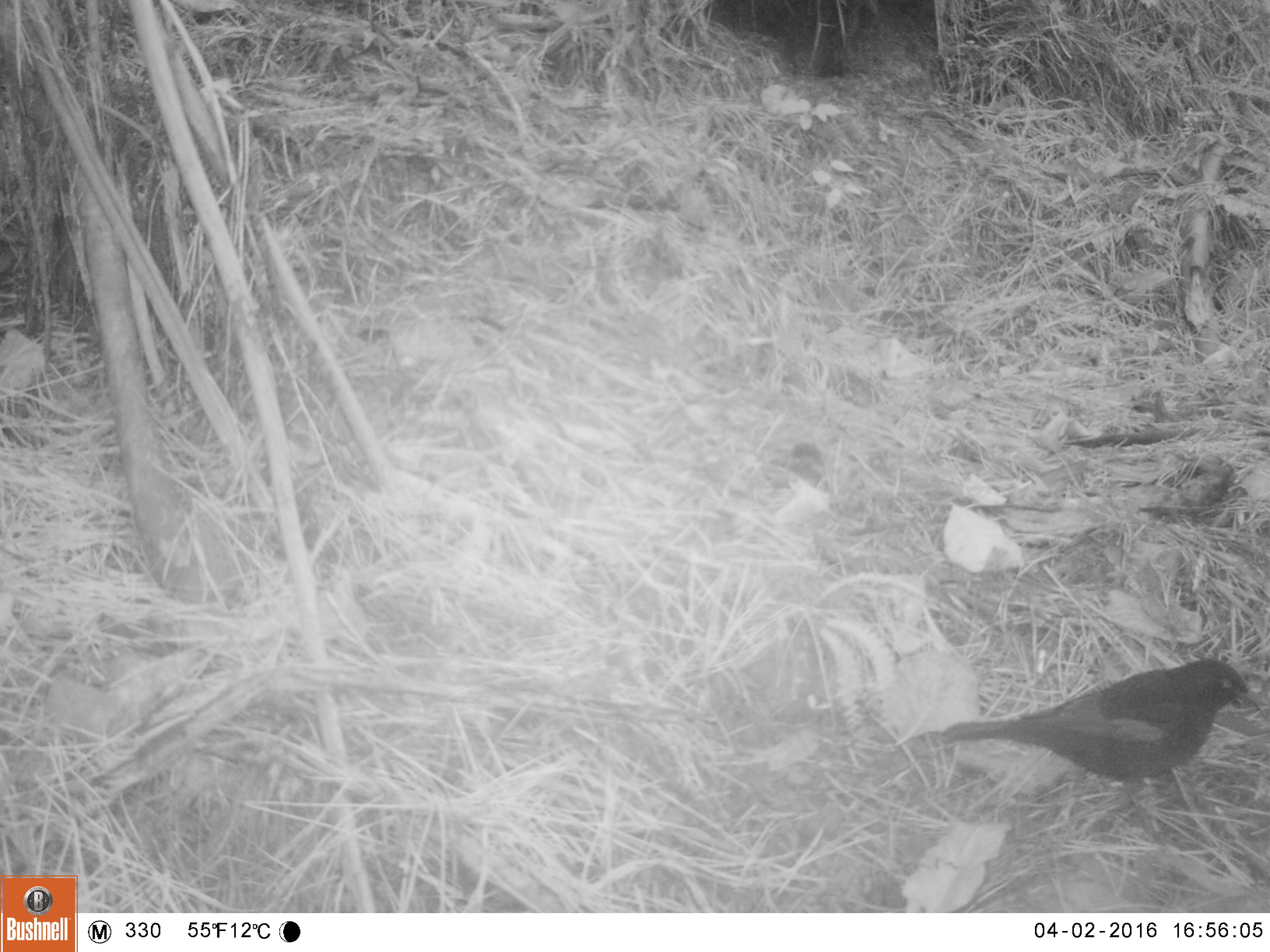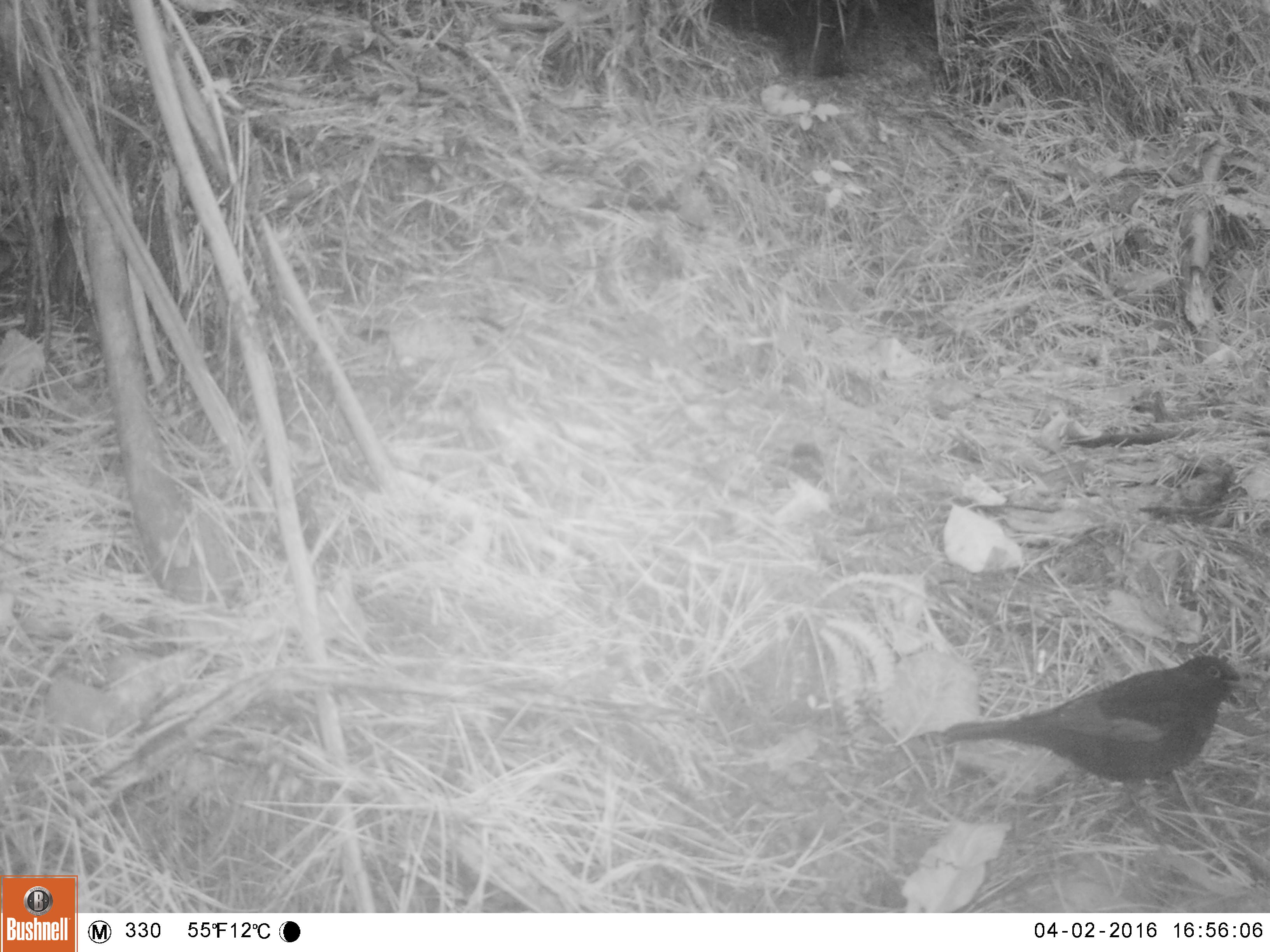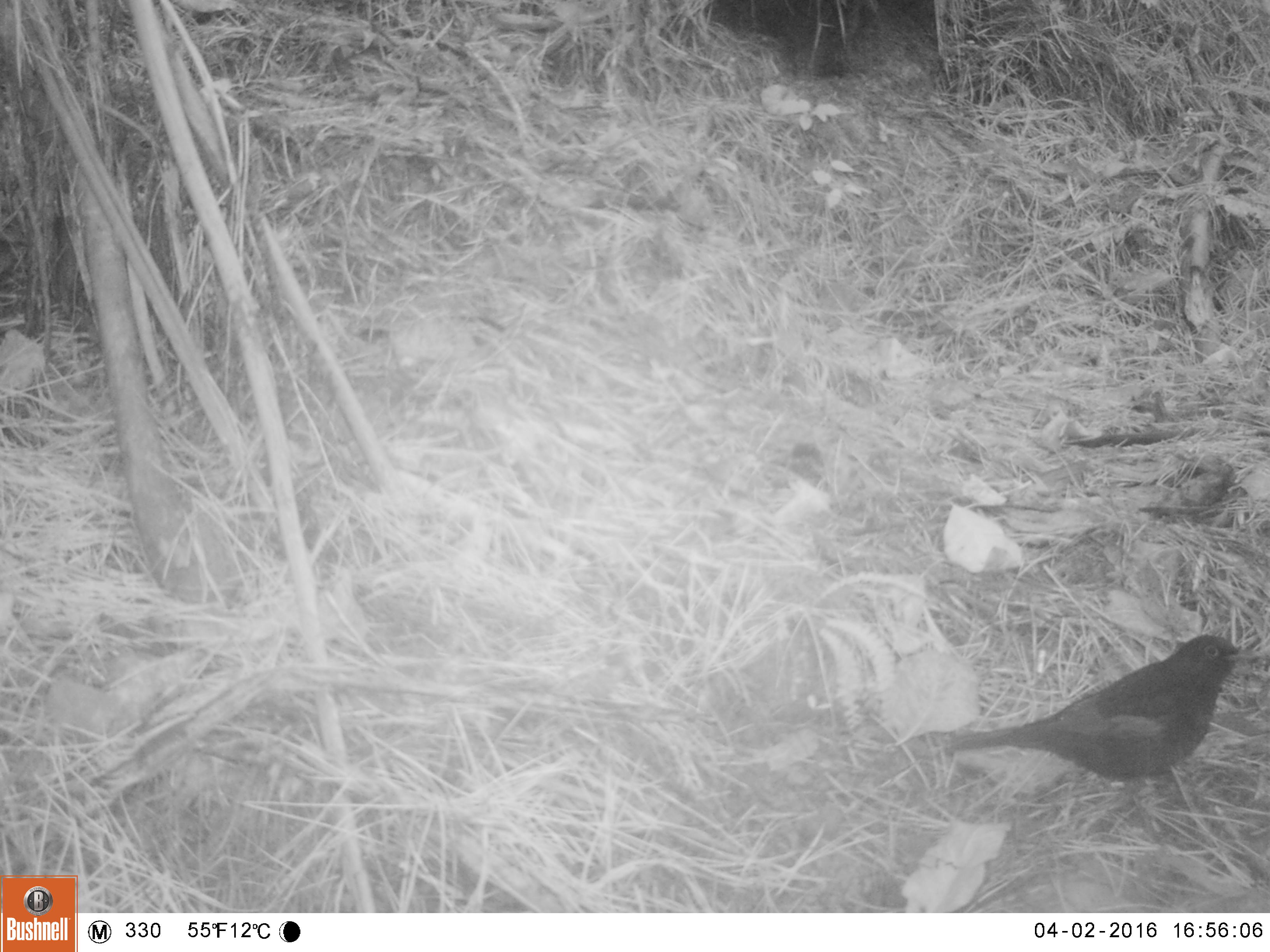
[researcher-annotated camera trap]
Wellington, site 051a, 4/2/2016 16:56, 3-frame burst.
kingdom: Animalia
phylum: Chordata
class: Aves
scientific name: Aves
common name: bird